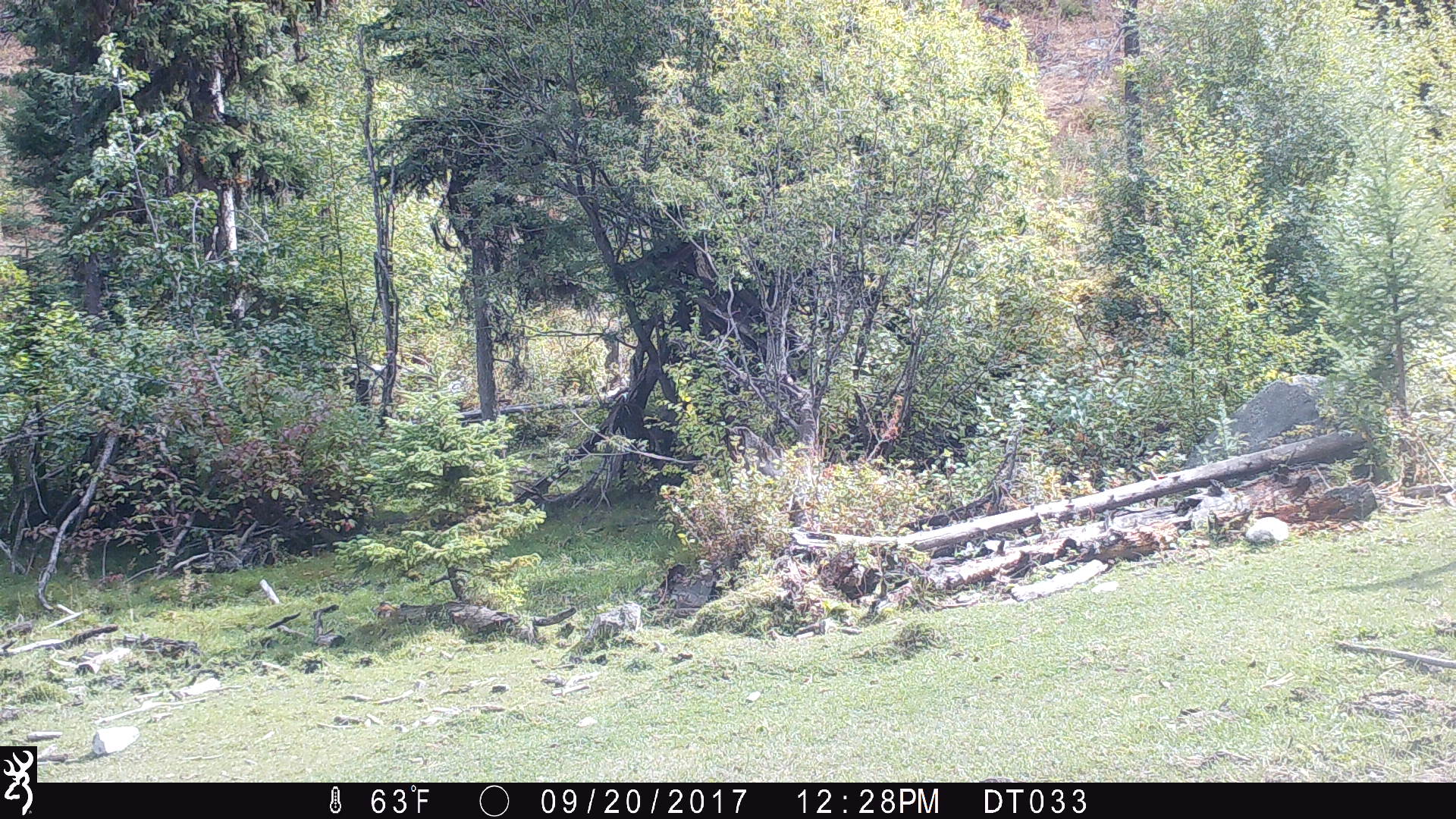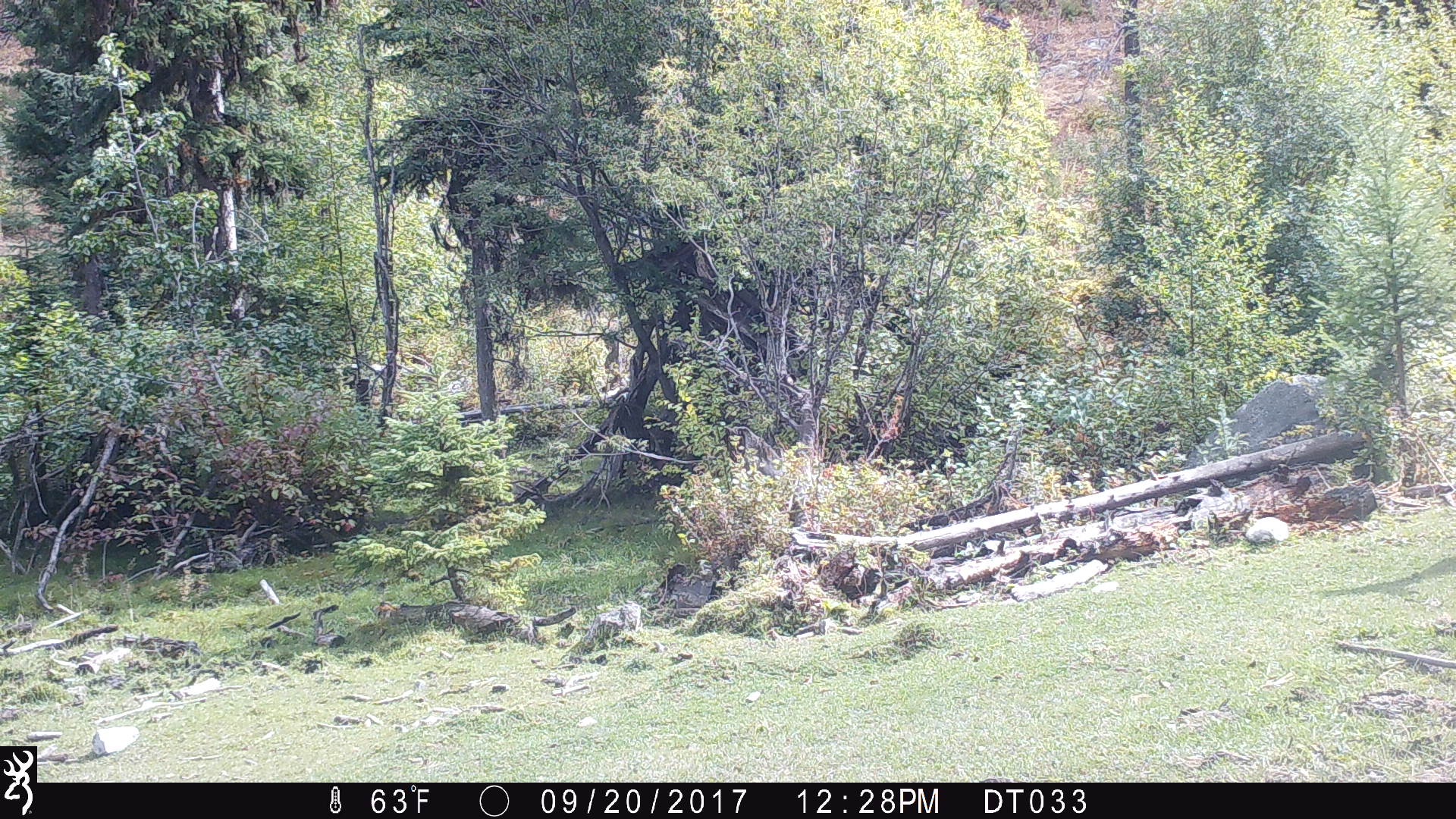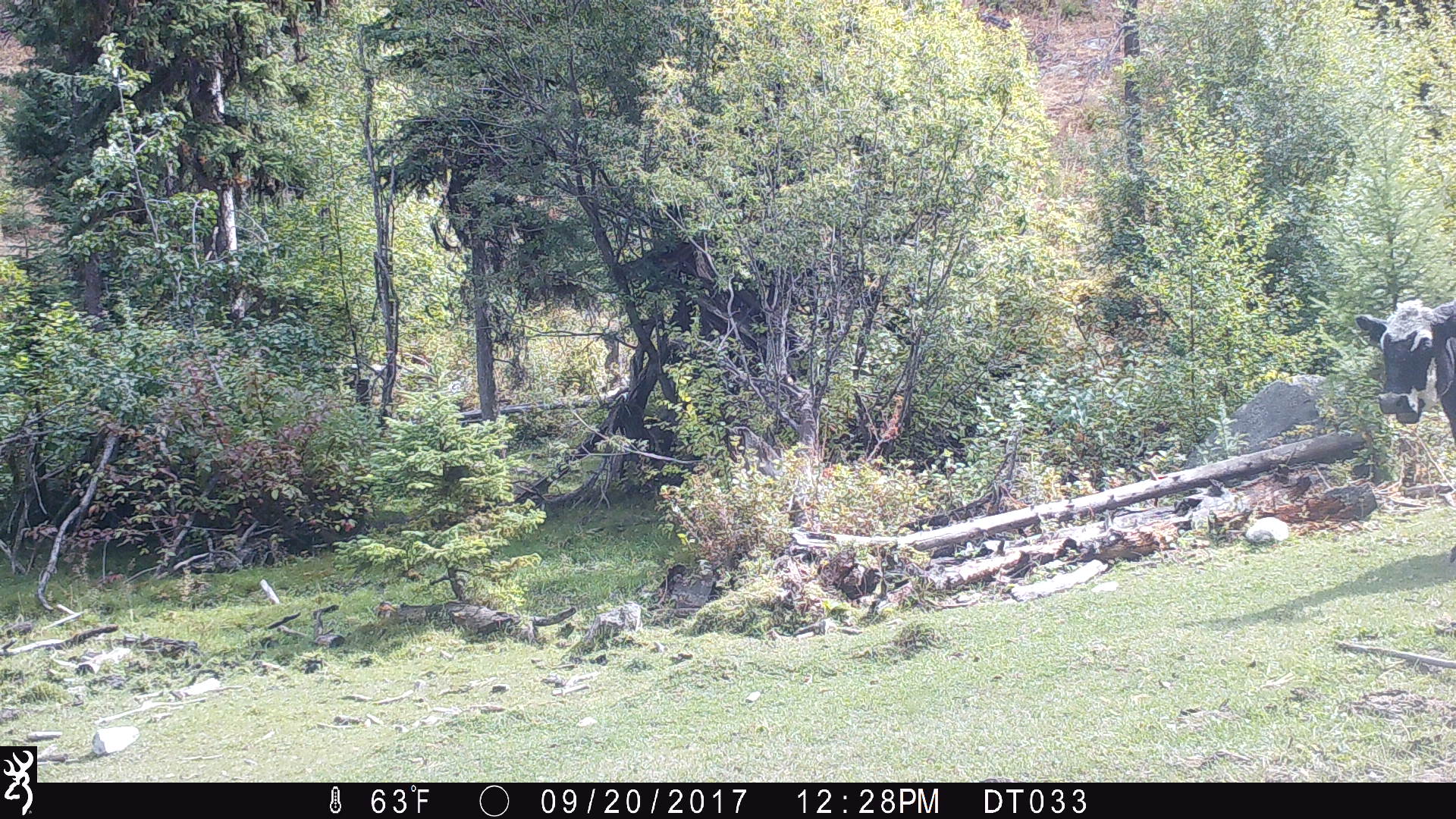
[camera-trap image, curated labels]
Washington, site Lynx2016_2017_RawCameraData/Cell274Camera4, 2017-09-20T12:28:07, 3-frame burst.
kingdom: Animalia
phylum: Chordata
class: Mammalia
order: Artiodactyla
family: Bovidae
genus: Bos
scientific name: Bos taurus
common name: domestic cattle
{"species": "domestic cattle (Bos taurus)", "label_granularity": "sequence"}